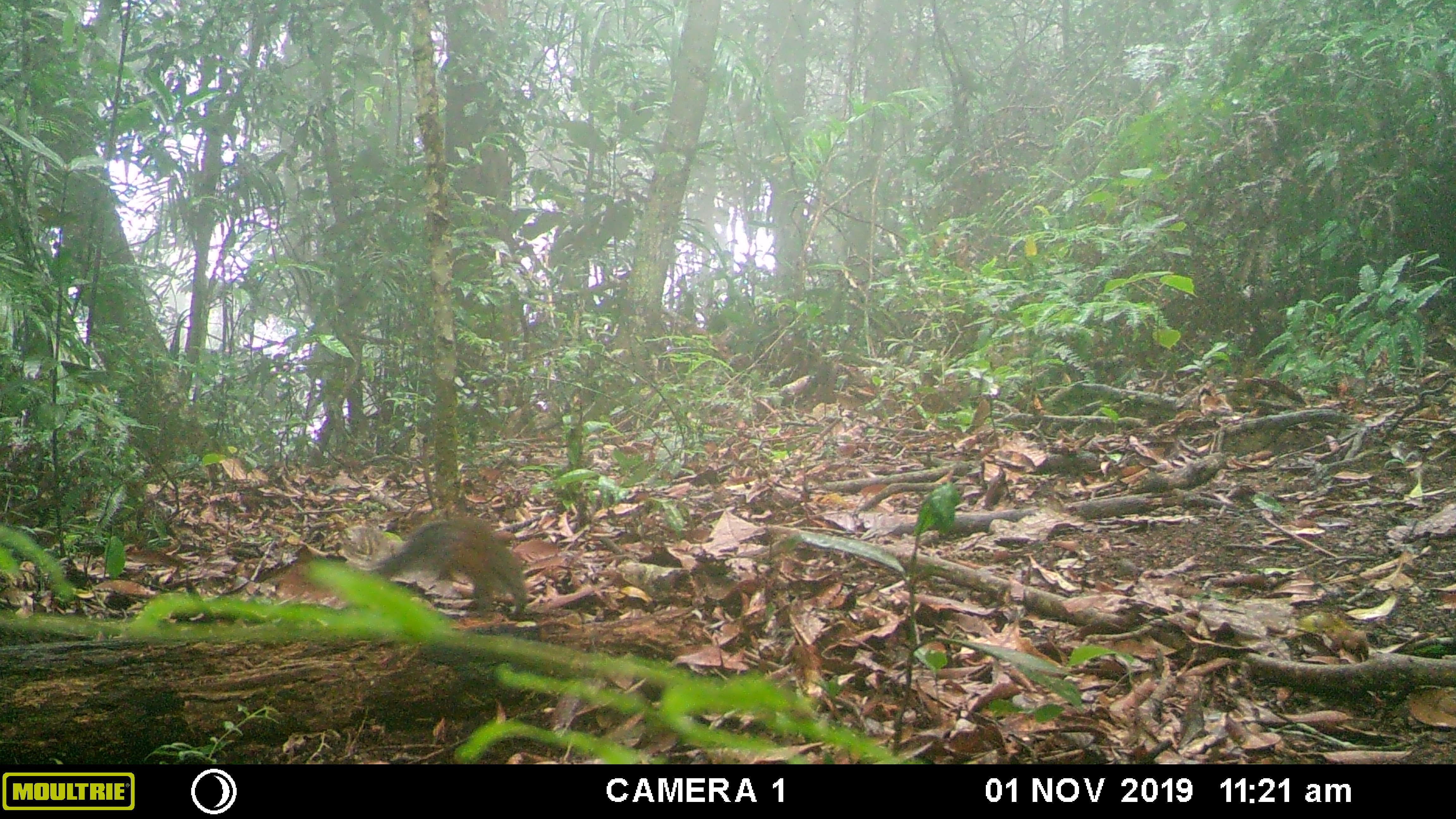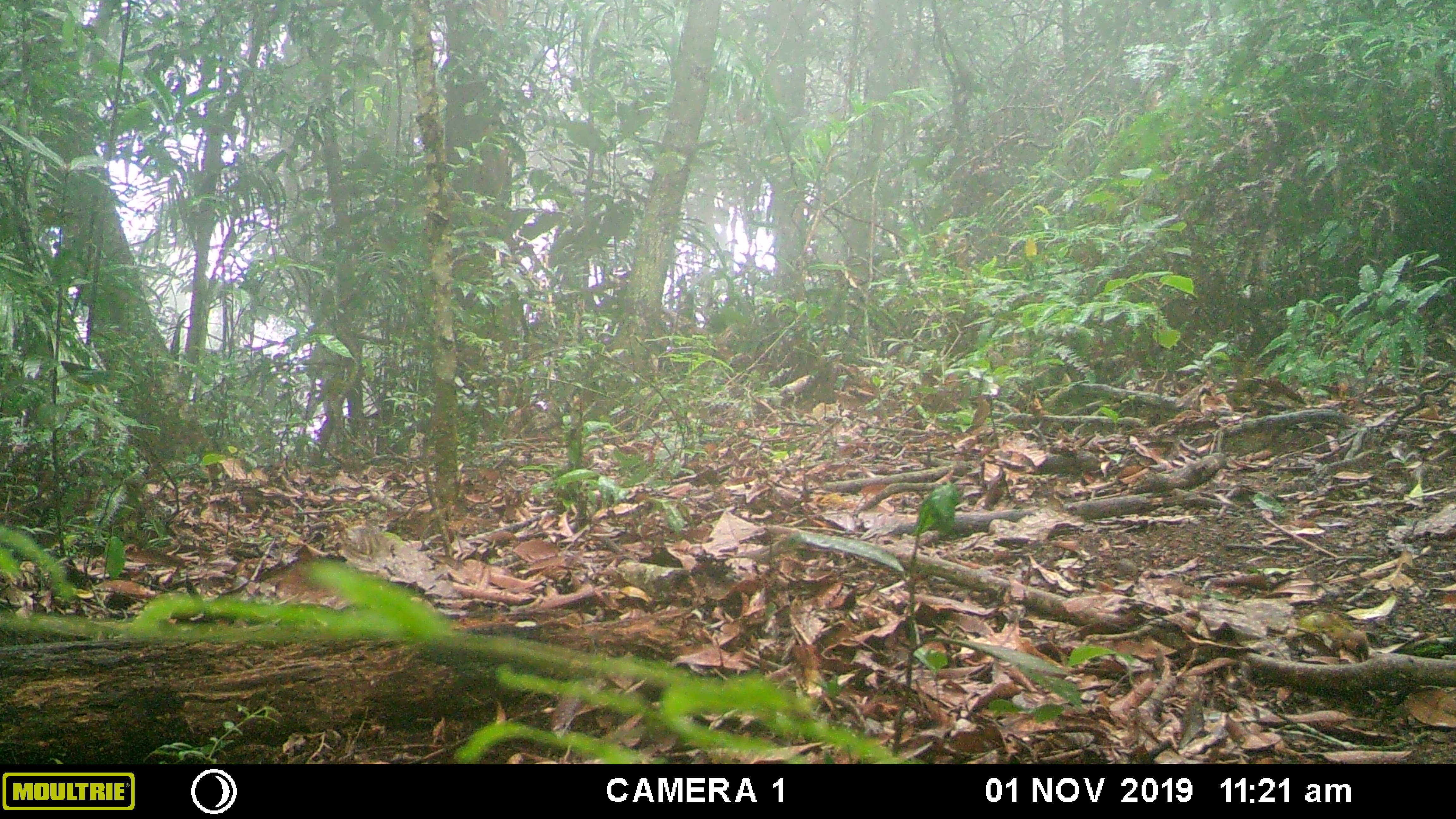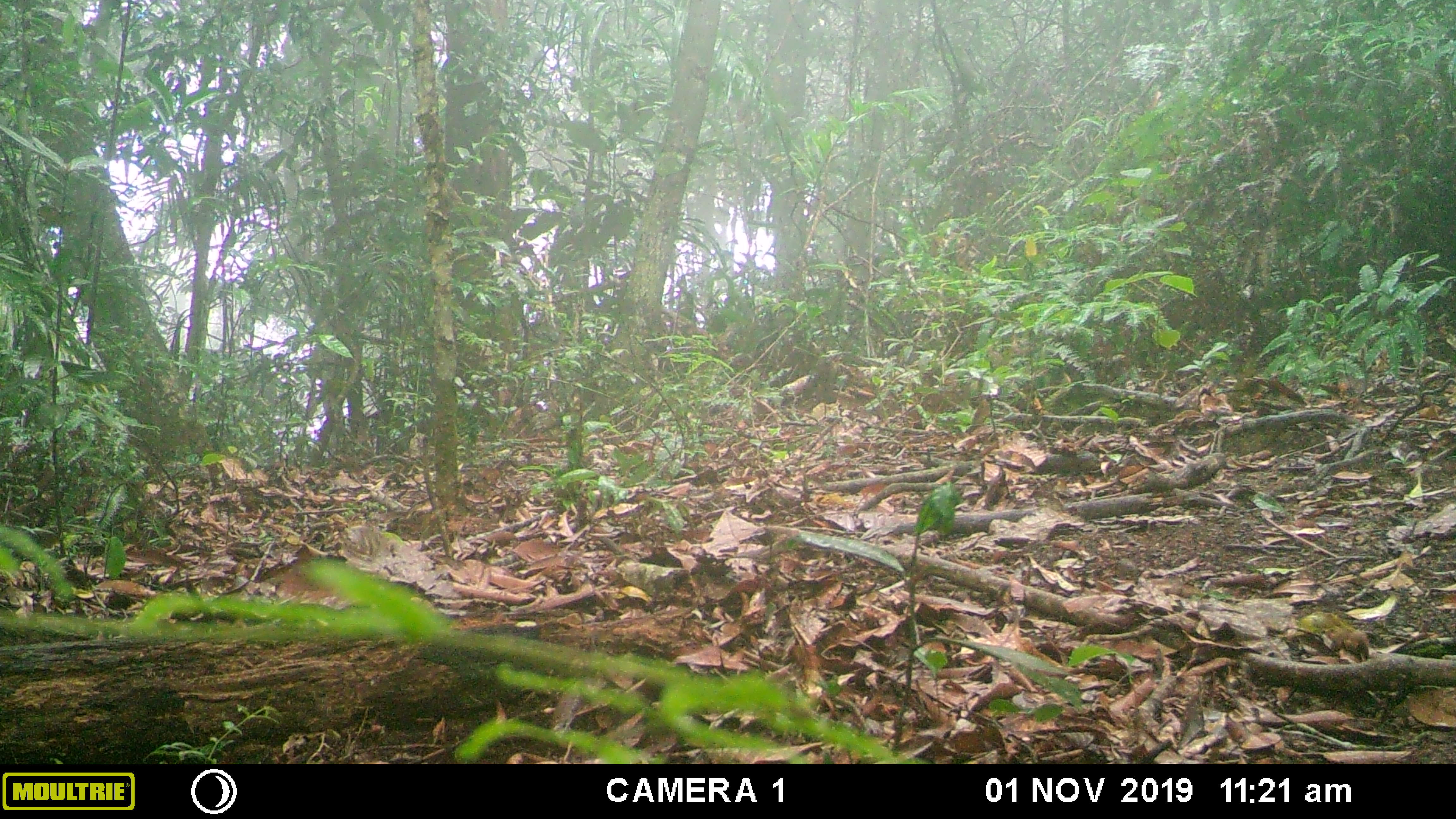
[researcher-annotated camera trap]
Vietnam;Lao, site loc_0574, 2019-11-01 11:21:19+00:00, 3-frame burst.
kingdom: Animalia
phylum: Chordata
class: Mammalia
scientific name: Mammalia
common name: mammal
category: unidentified small mammal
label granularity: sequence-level